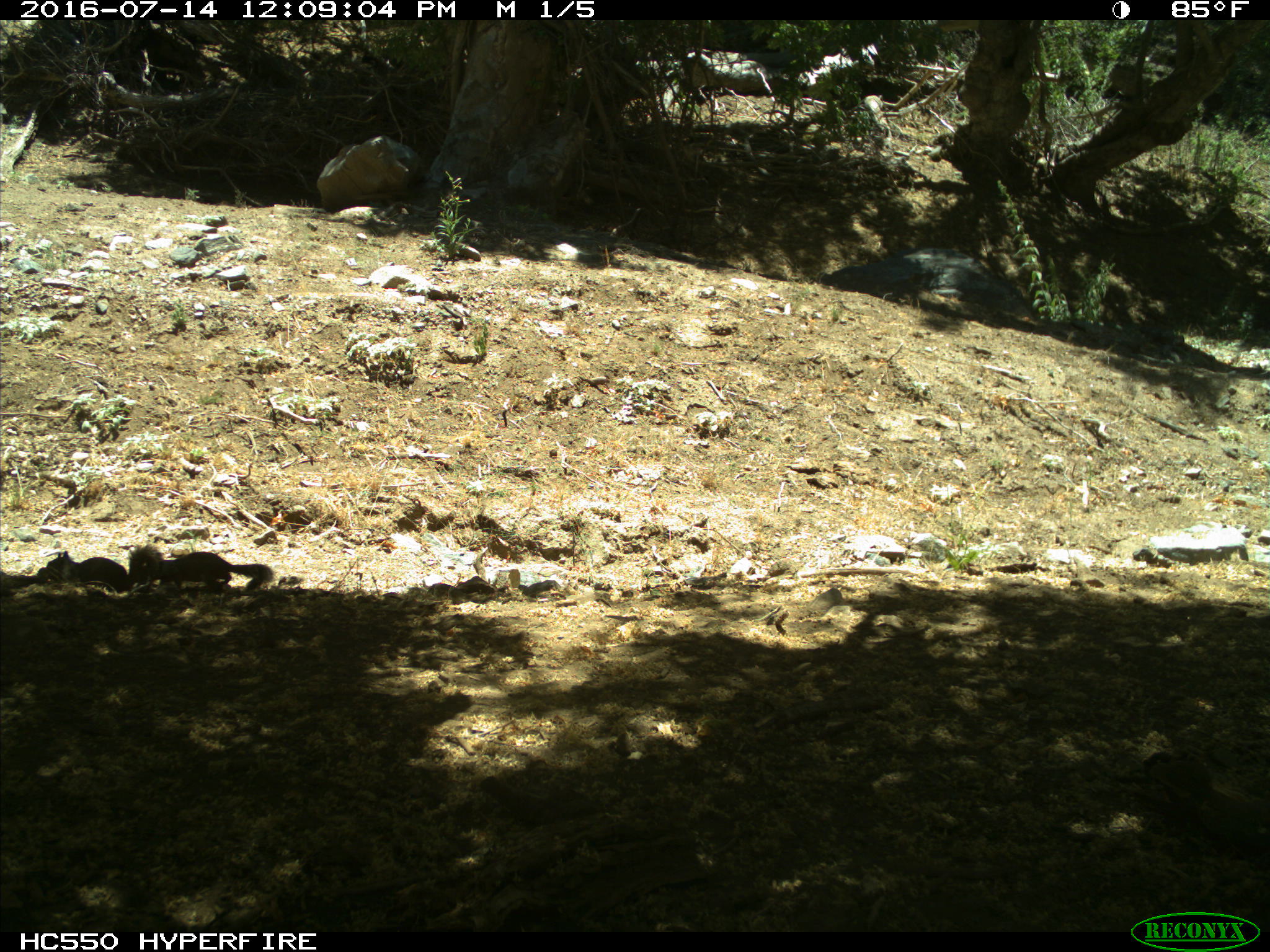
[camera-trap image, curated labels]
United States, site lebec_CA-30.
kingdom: Animalia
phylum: Chordata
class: Mammalia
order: Rodentia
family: Sciuridae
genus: Otospermophilus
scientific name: Otospermophilus beecheyi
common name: california ground squirrel